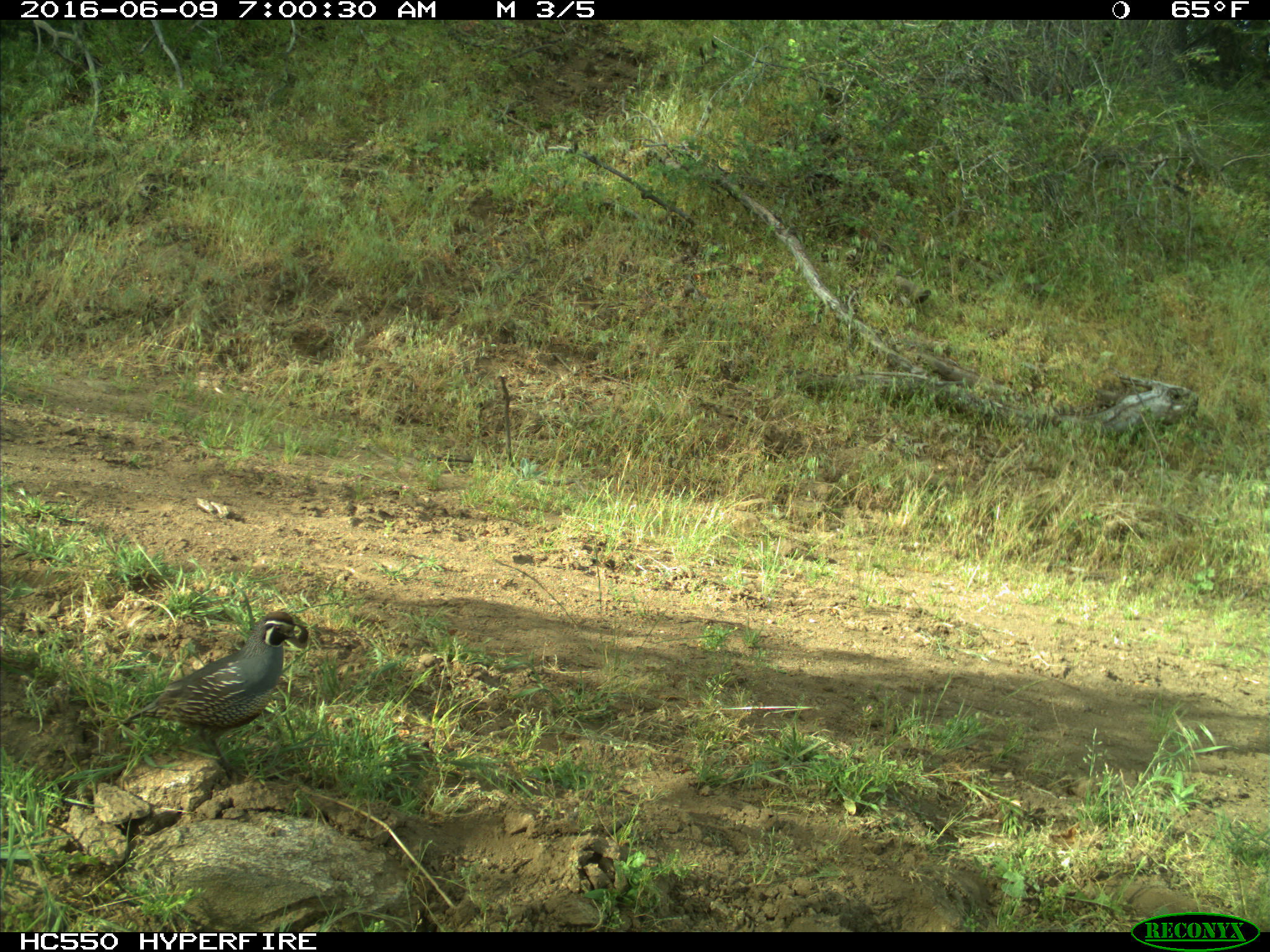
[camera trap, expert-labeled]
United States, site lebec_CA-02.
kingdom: Animalia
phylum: Chordata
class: Aves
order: Galliformes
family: Odontophoridae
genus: Callipepla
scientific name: Callipepla californica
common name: california quail